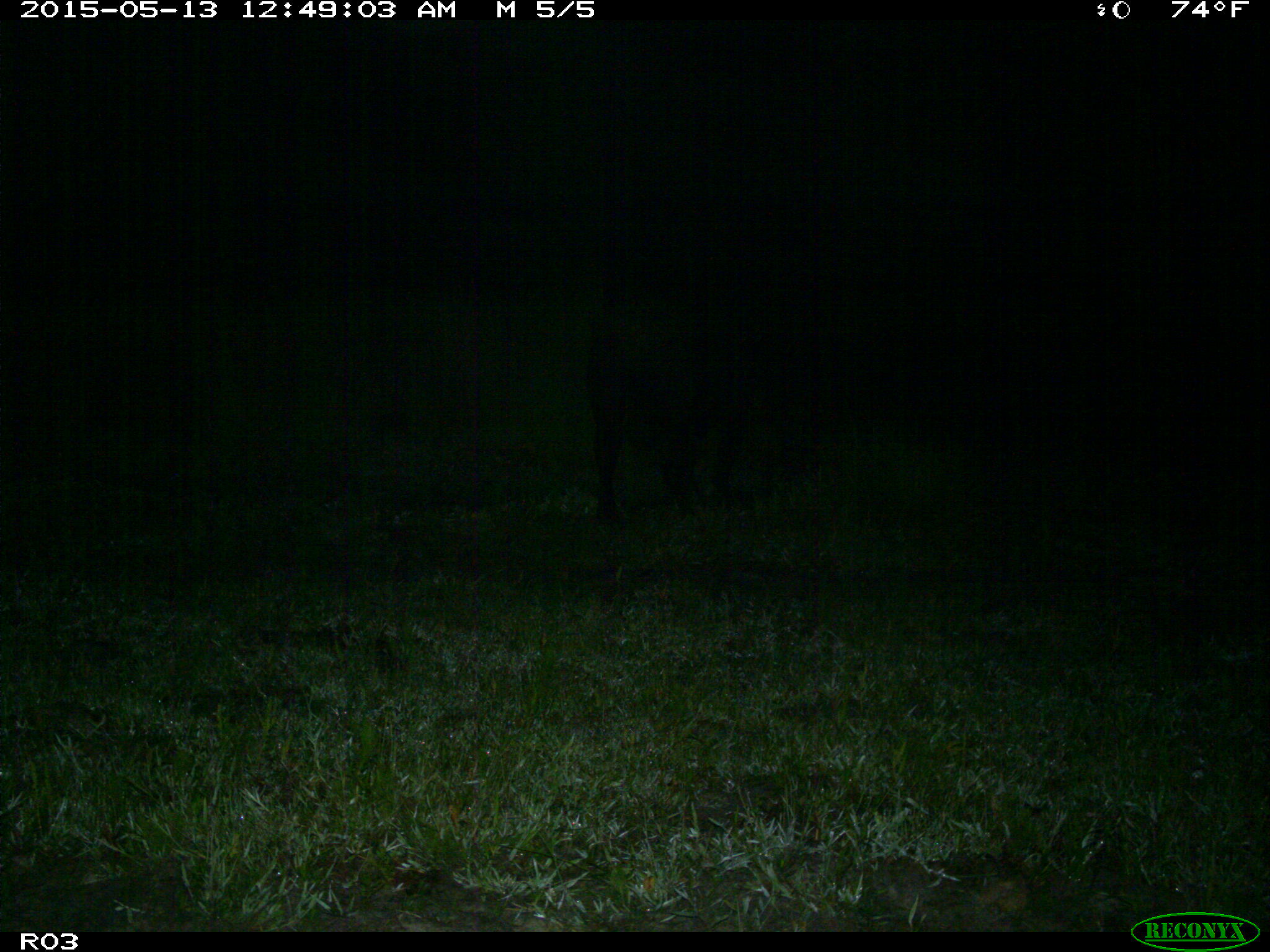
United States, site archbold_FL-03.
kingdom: Animalia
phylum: Chordata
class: Mammalia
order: Artiodactyla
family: Bovidae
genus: Bos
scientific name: Bos taurus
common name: domestic cow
Bos taurus (domestic cow).